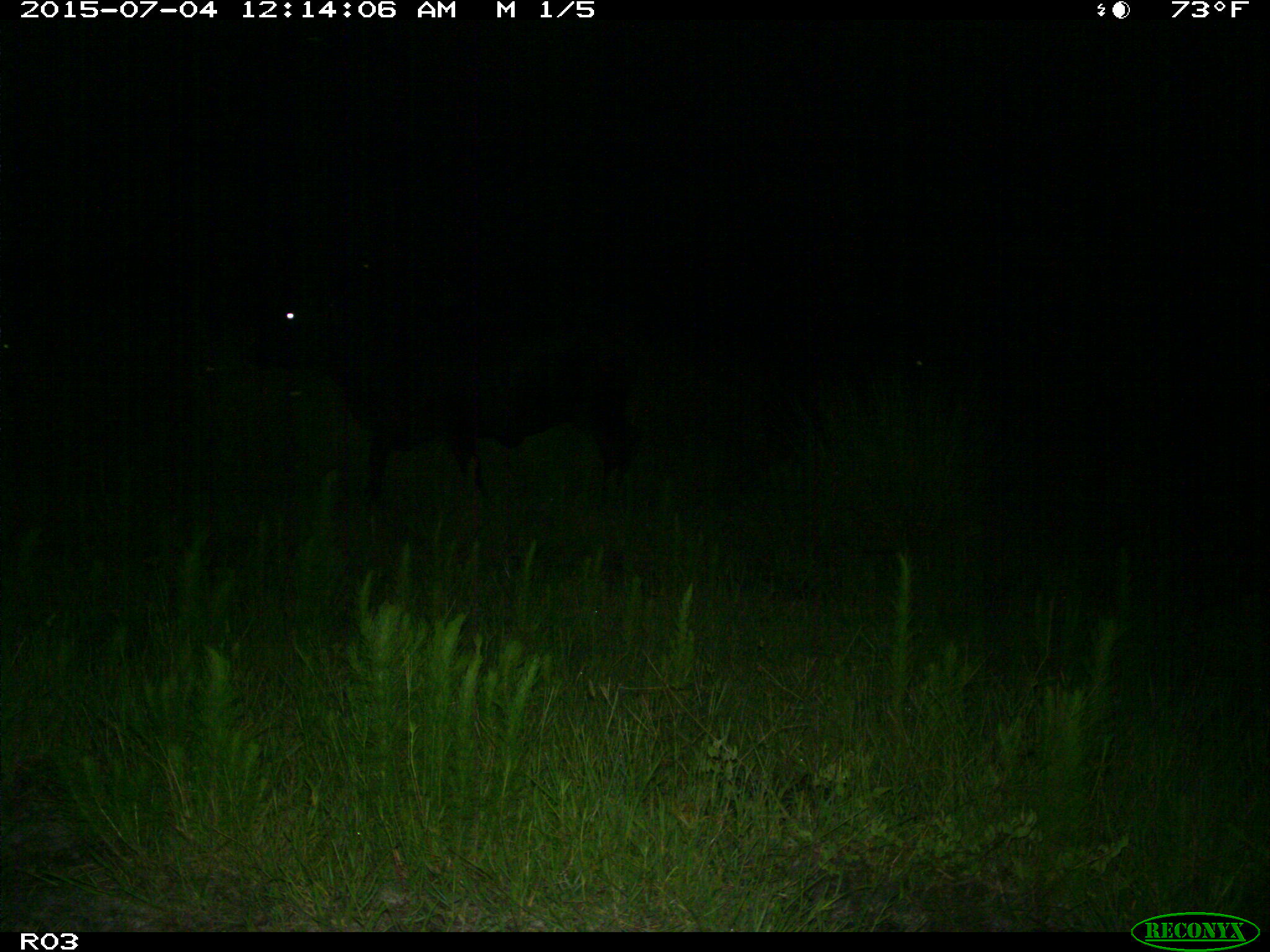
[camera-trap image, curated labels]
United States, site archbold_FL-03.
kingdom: Animalia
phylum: Chordata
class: Mammalia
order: Artiodactyla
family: Bovidae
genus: Bos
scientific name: Bos taurus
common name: domestic cow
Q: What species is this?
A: Bos taurus (domestic cow).